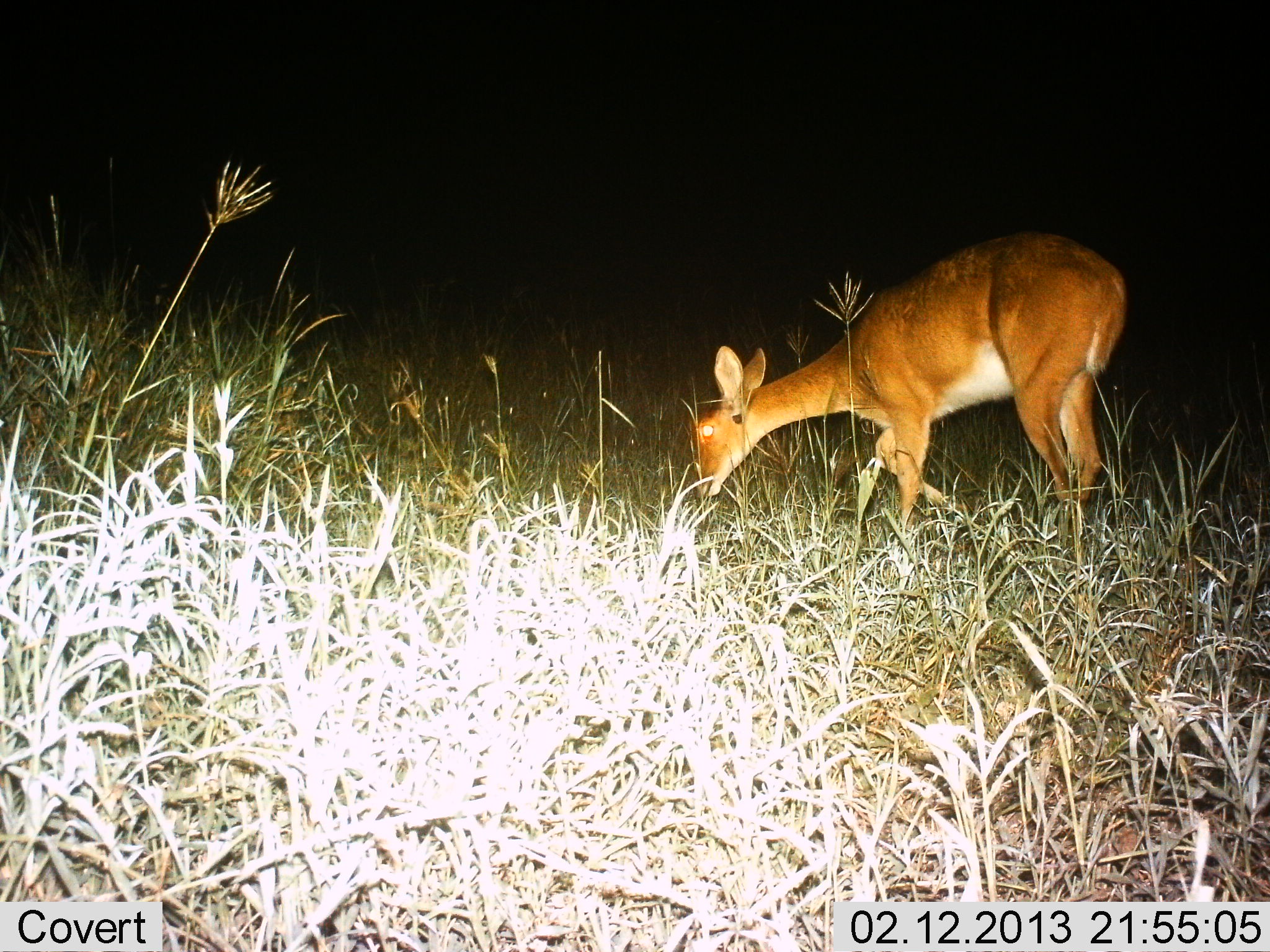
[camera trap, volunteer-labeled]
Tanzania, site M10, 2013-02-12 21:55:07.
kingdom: Animalia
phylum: Chordata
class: Mammalia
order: Artiodactyla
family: Bovidae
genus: Redunca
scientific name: Redunca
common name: reedbuck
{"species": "reedbuck (Redunca)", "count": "1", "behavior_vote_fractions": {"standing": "19%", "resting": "0%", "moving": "5%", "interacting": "0%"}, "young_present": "0%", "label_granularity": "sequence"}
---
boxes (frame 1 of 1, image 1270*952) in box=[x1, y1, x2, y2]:
animal: box=[691, 232, 1133, 562]